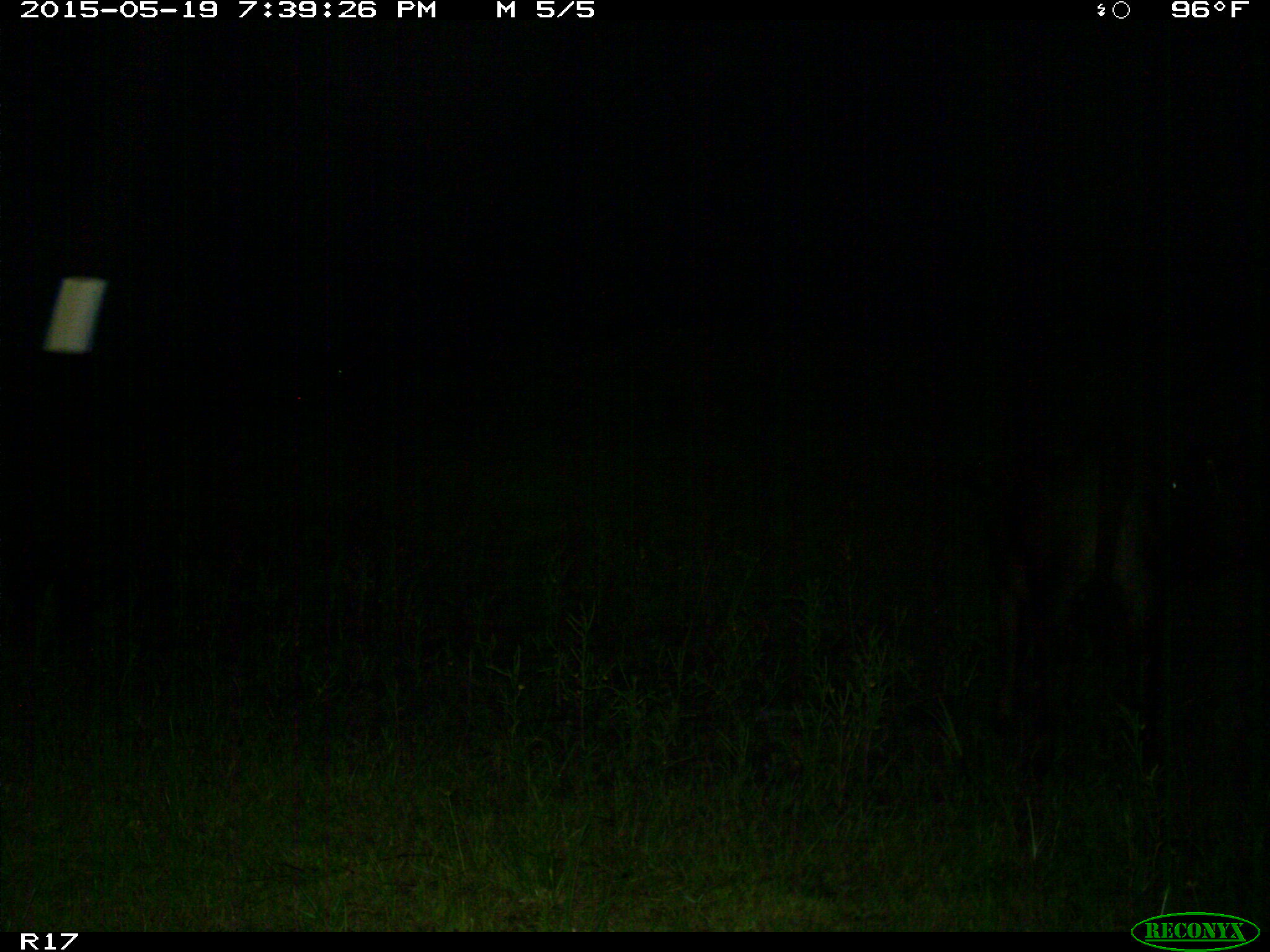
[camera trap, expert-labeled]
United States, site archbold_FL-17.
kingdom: Animalia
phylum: Chordata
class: Mammalia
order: Artiodactyla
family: Bovidae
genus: Bos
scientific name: Bos taurus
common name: domestic cow